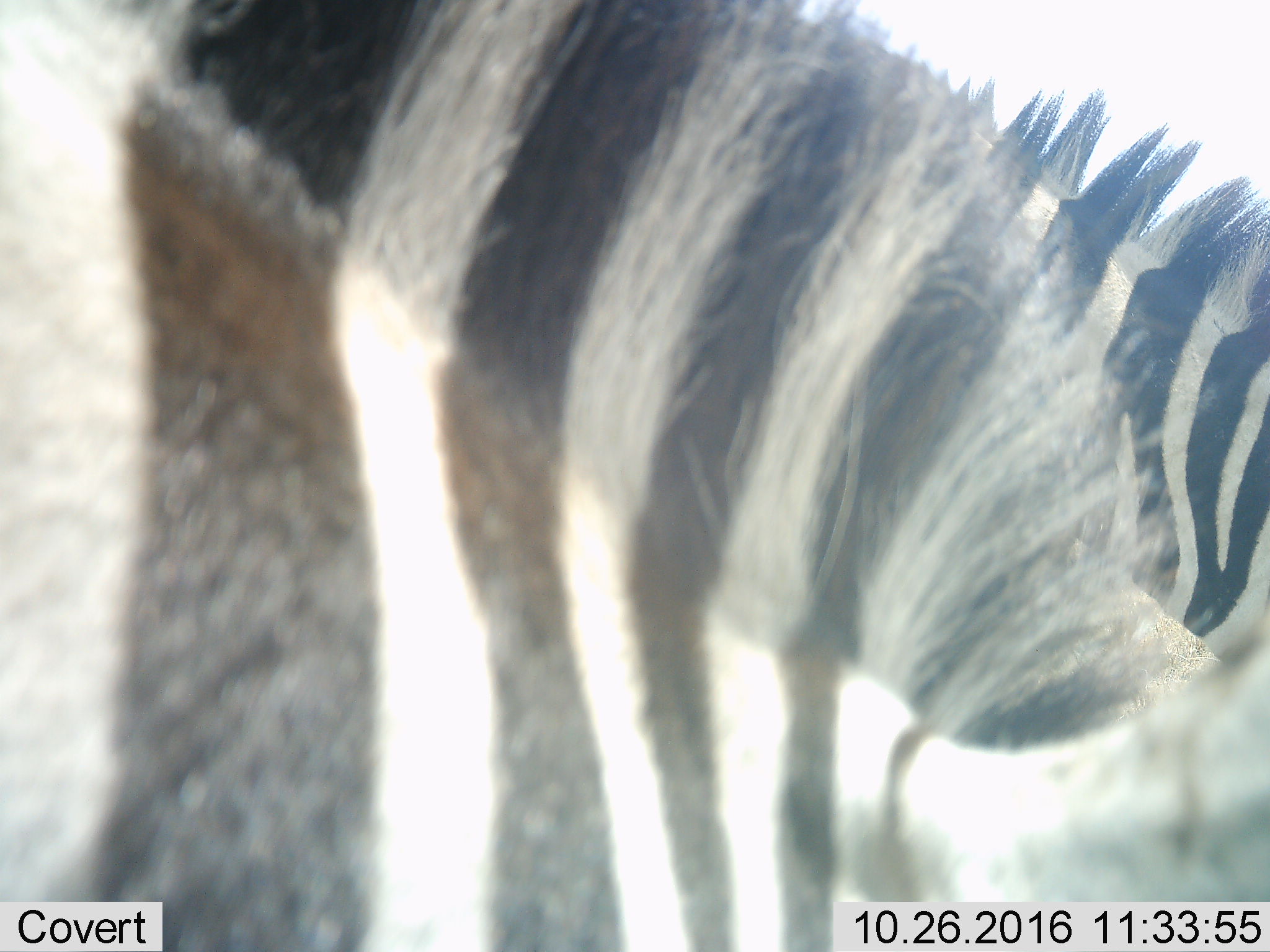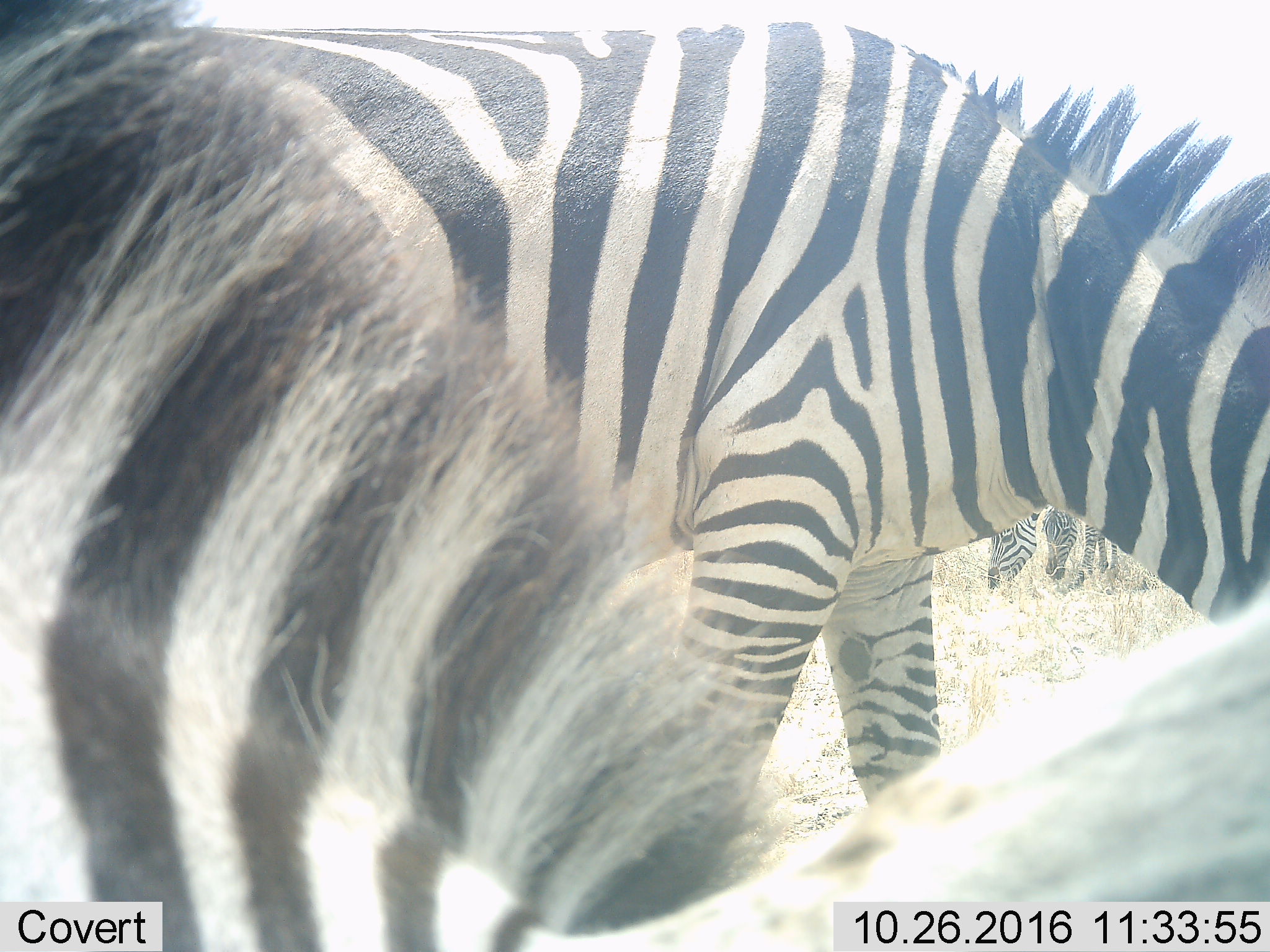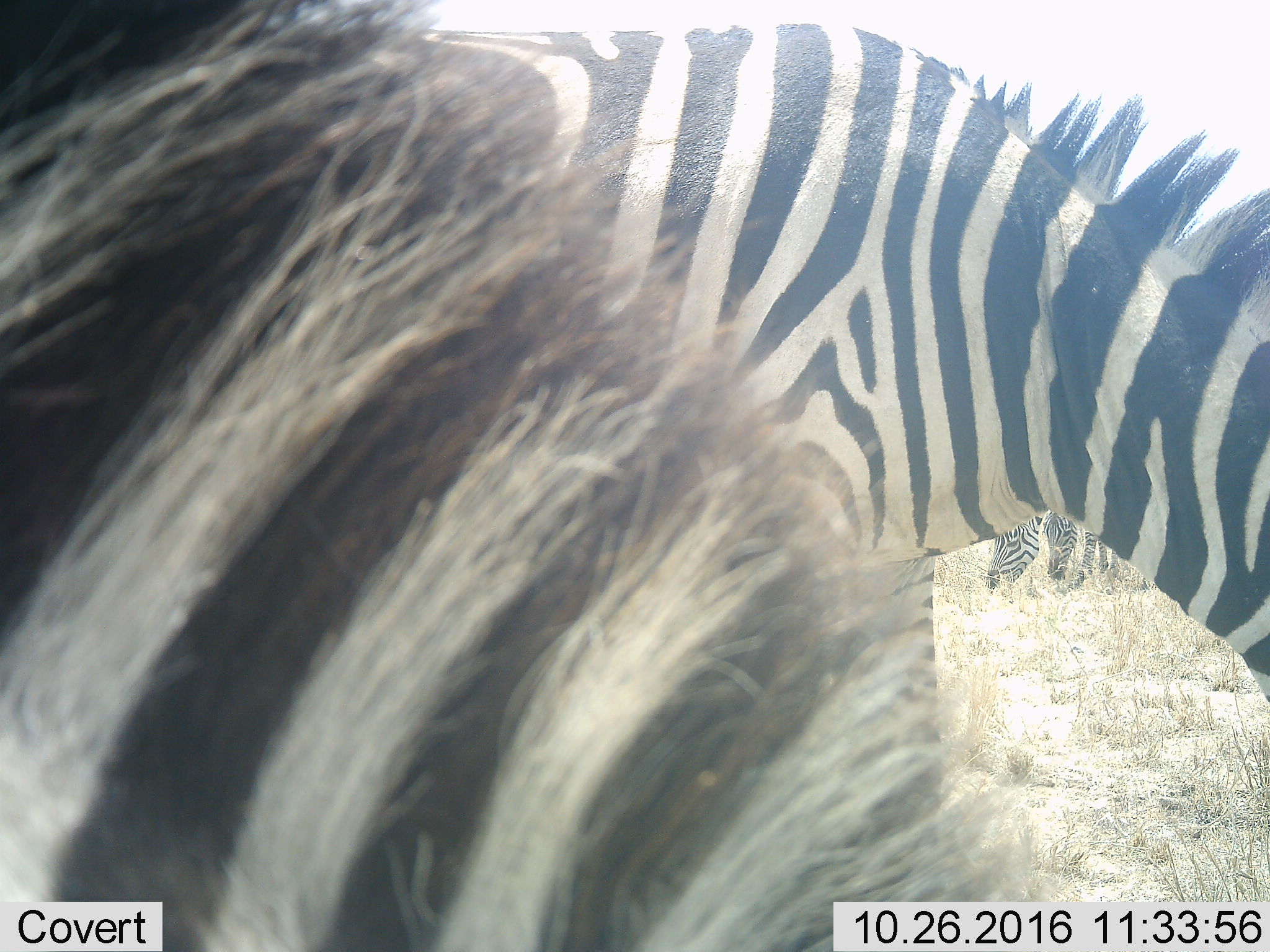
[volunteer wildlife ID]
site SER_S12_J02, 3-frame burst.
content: unidentified animal